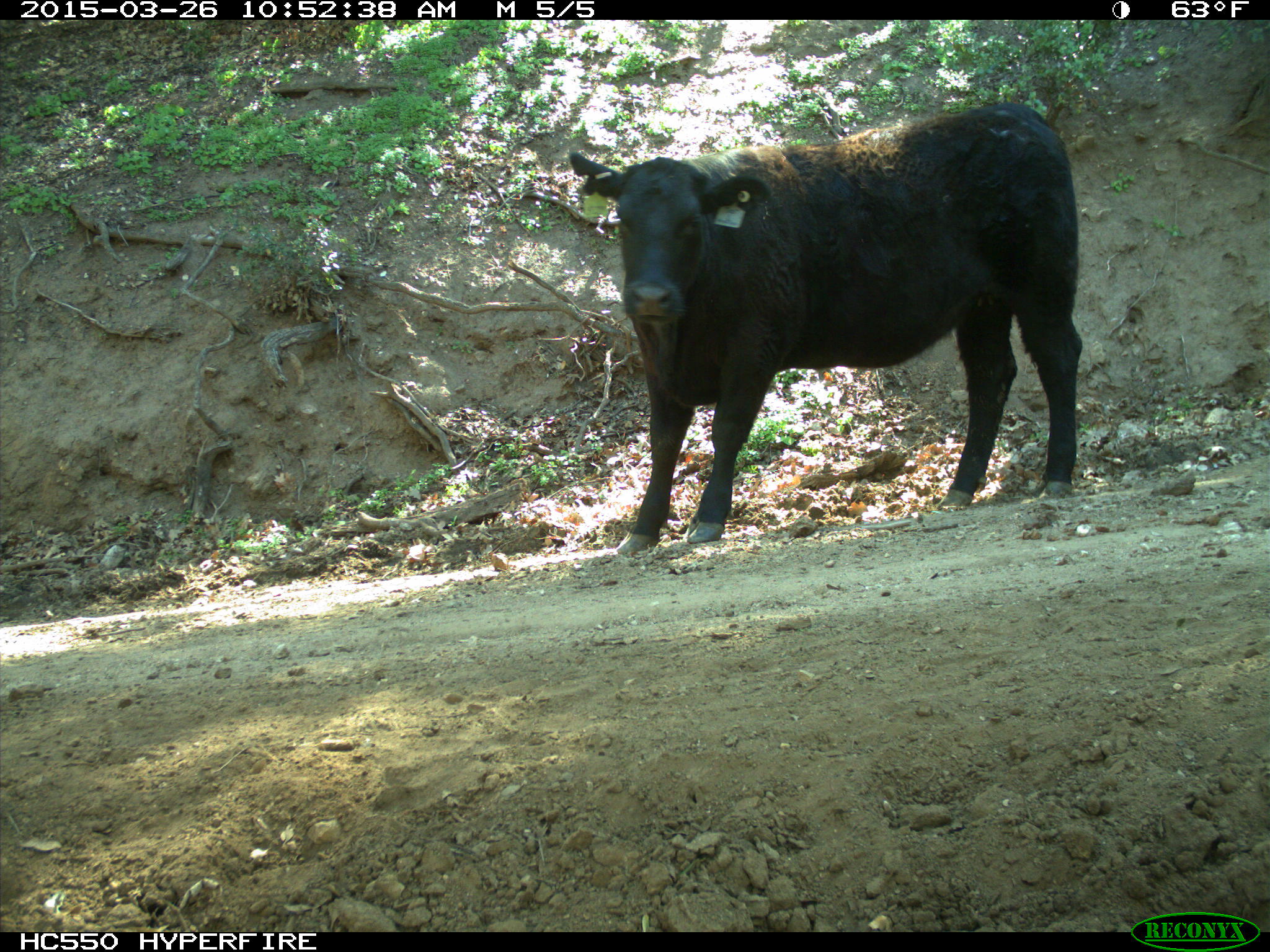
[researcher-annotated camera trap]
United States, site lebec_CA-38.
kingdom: Animalia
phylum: Chordata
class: Mammalia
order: Artiodactyla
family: Bovidae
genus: Bos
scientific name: Bos taurus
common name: domestic cow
Bos taurus (domestic cow).